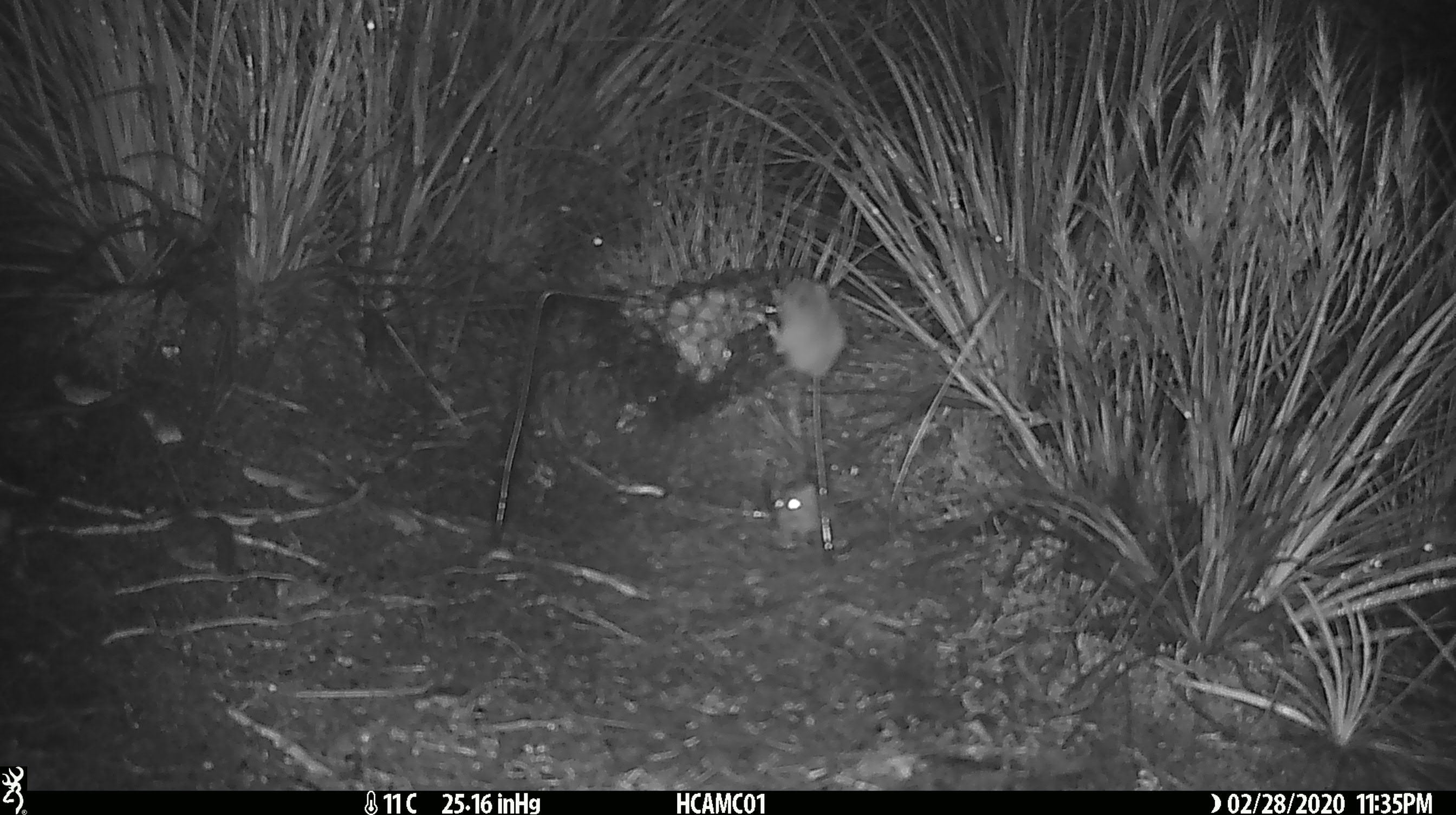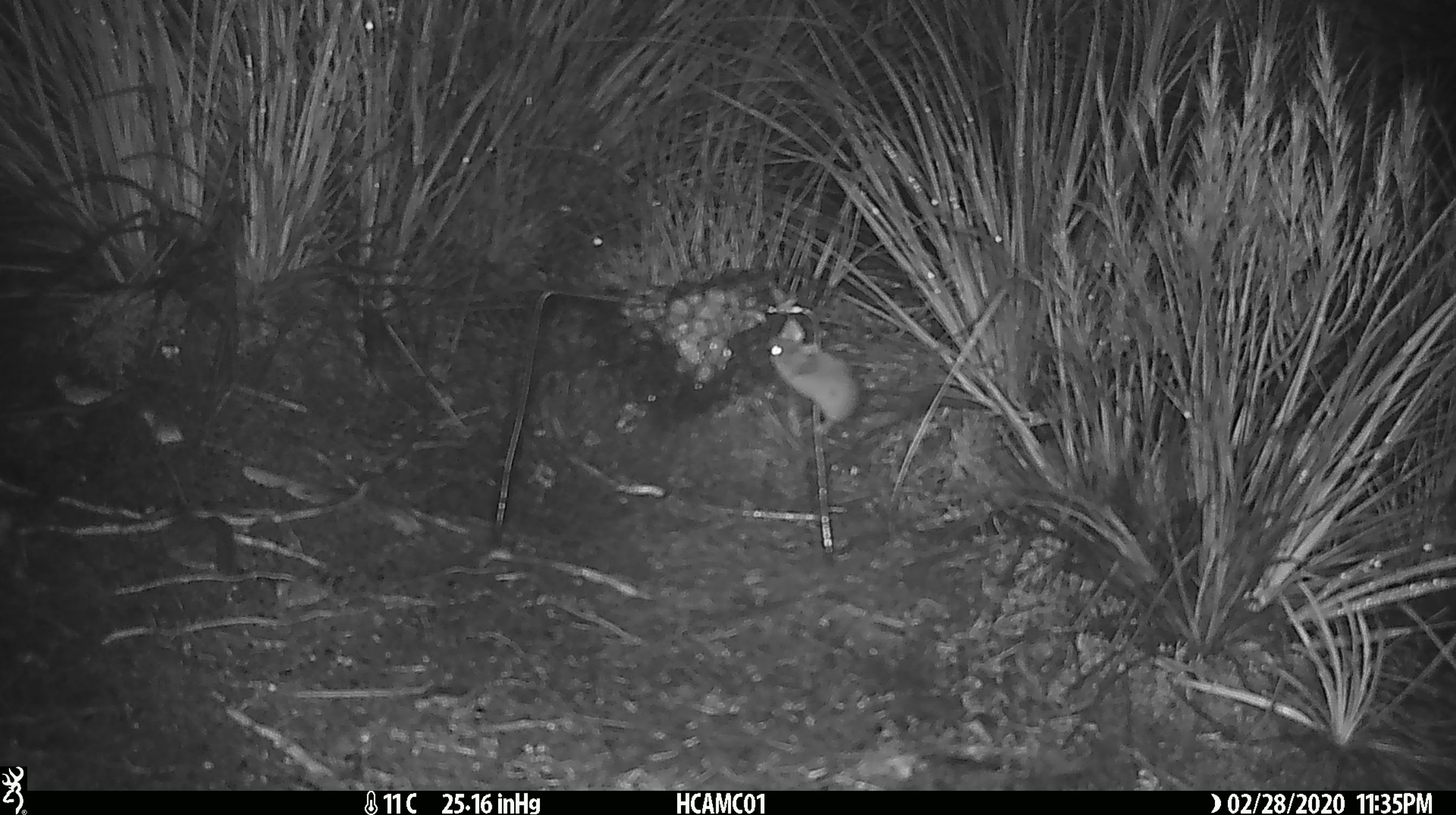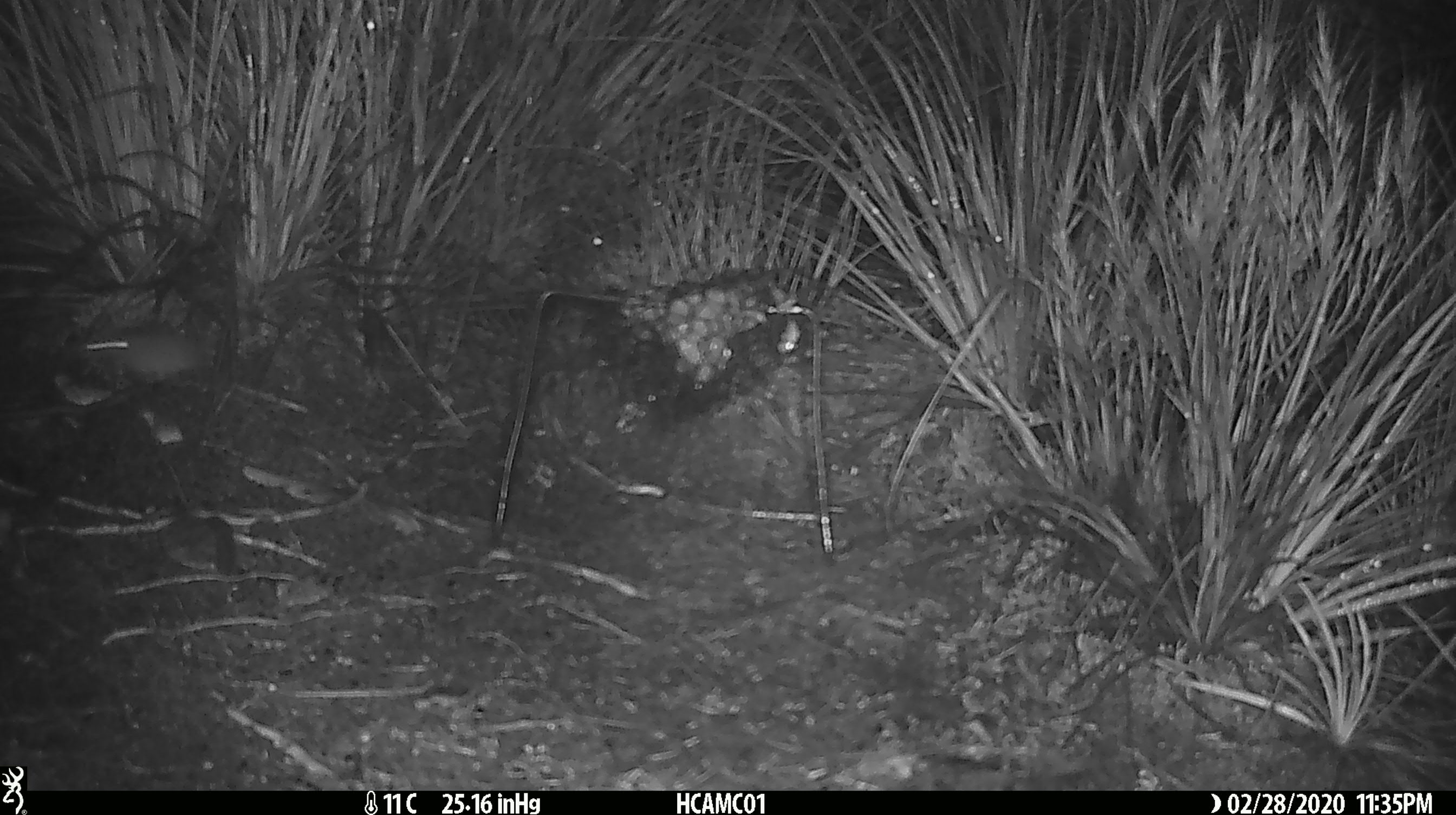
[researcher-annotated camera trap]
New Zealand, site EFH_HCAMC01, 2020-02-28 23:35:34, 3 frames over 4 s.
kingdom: Animalia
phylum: Chordata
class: Mammalia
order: Rodentia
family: Muridae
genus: Mus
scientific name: Mus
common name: mouse